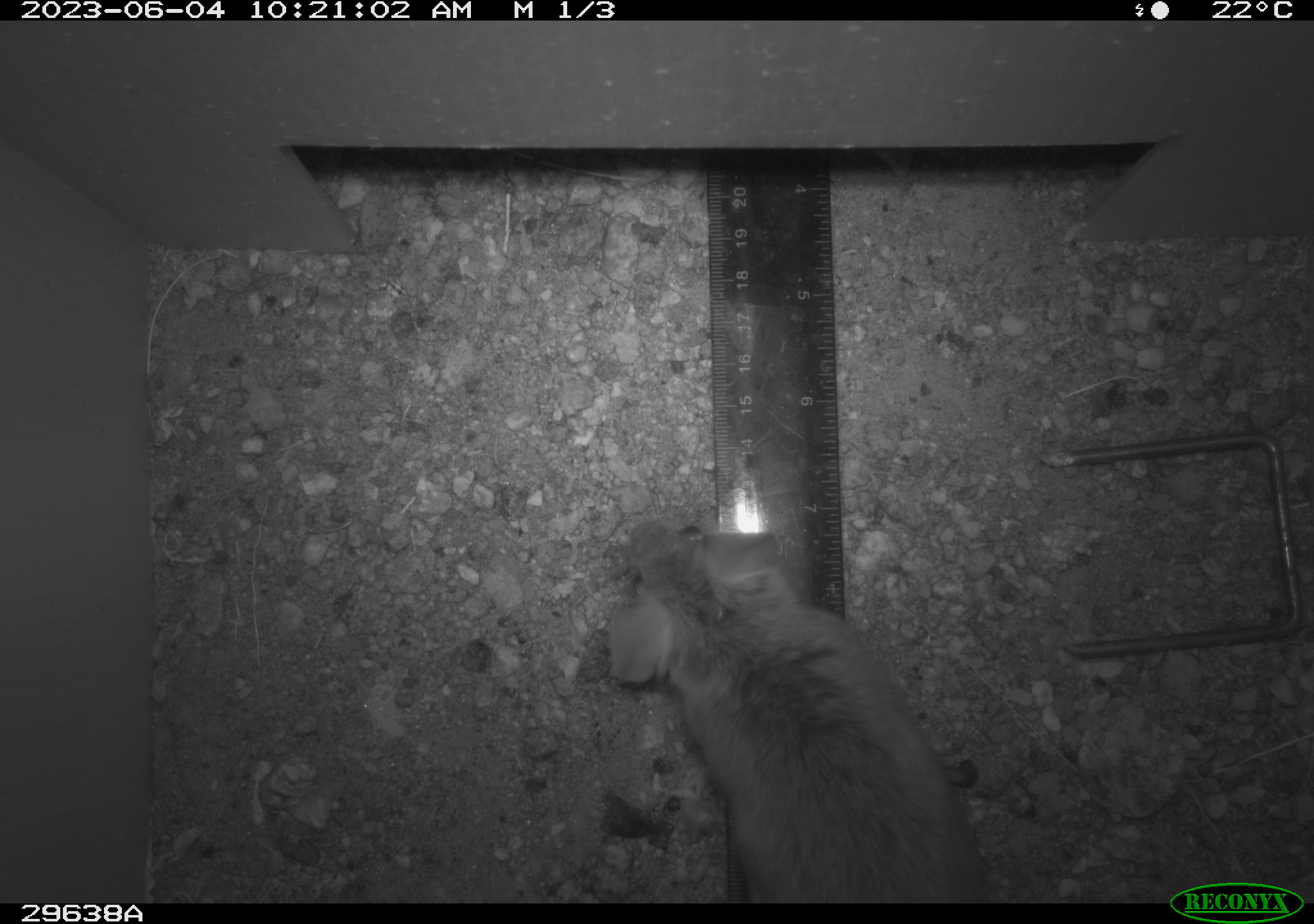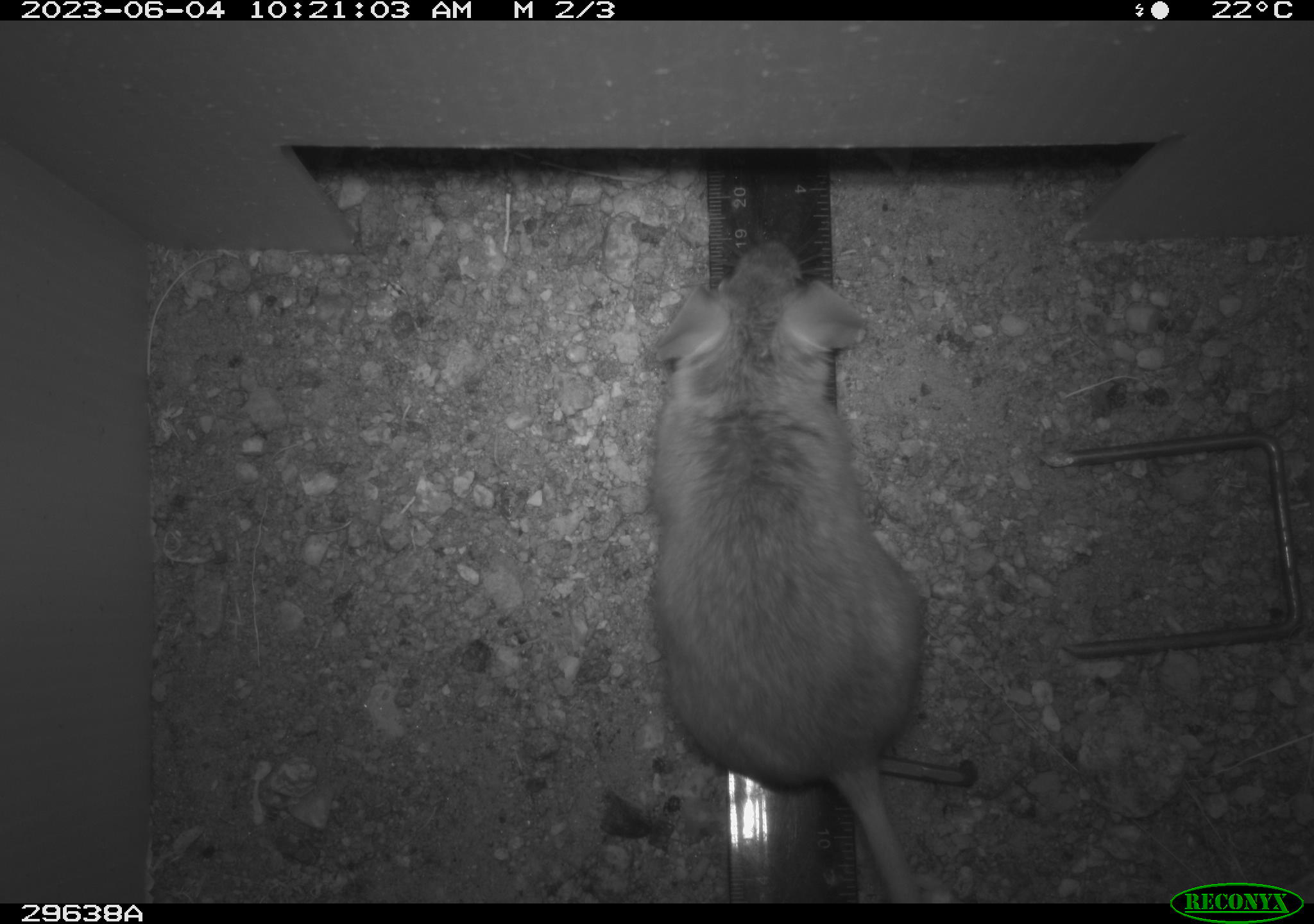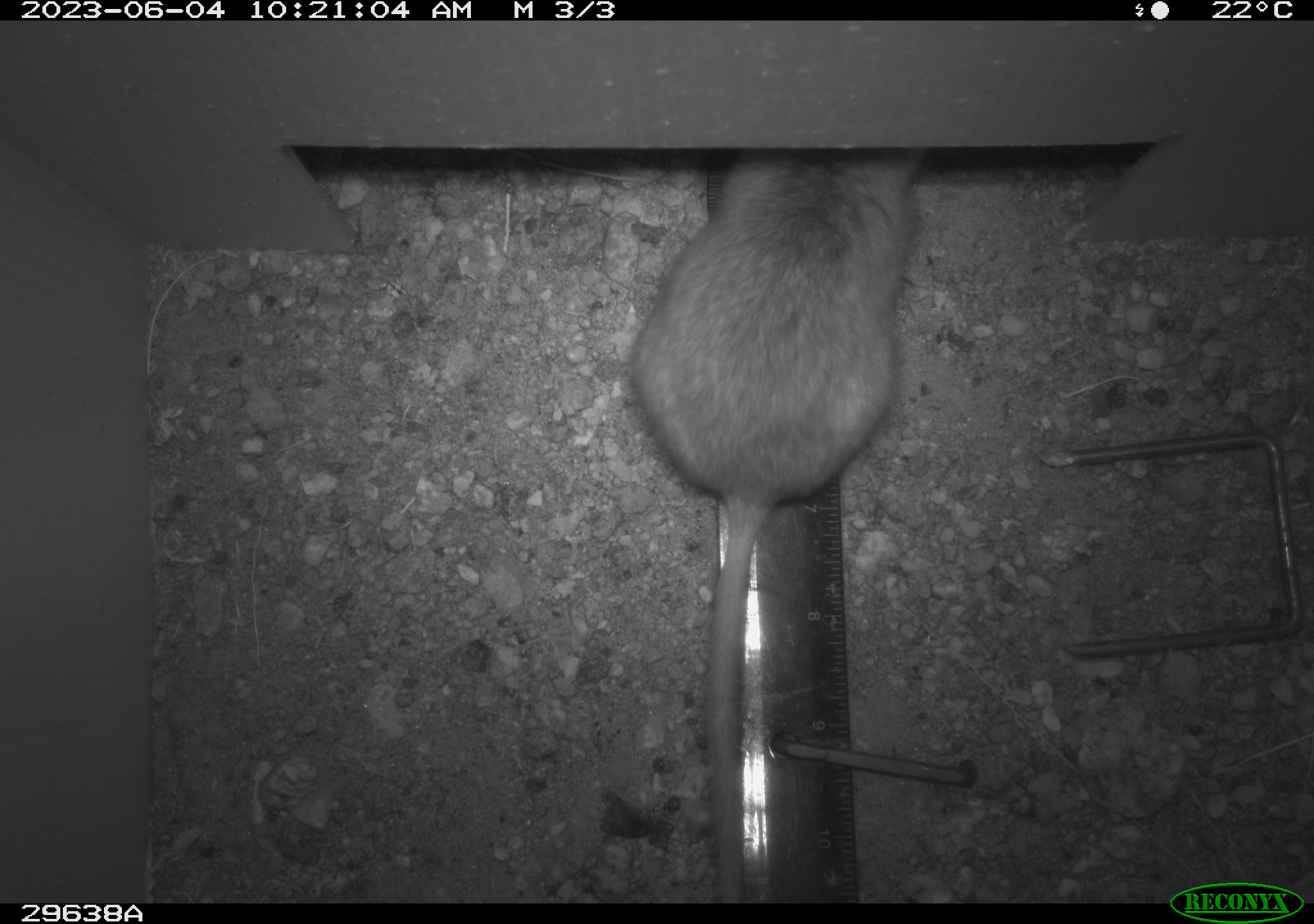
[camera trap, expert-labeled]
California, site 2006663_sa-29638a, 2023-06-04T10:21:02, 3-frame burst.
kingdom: Animalia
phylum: Chordata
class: Mammalia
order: Rodentia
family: Cricetidae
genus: Neotoma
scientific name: Neotoma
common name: pack rat or woodrat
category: neotoma species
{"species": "neotoma species (pack rat or woodrat) (Neotoma)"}